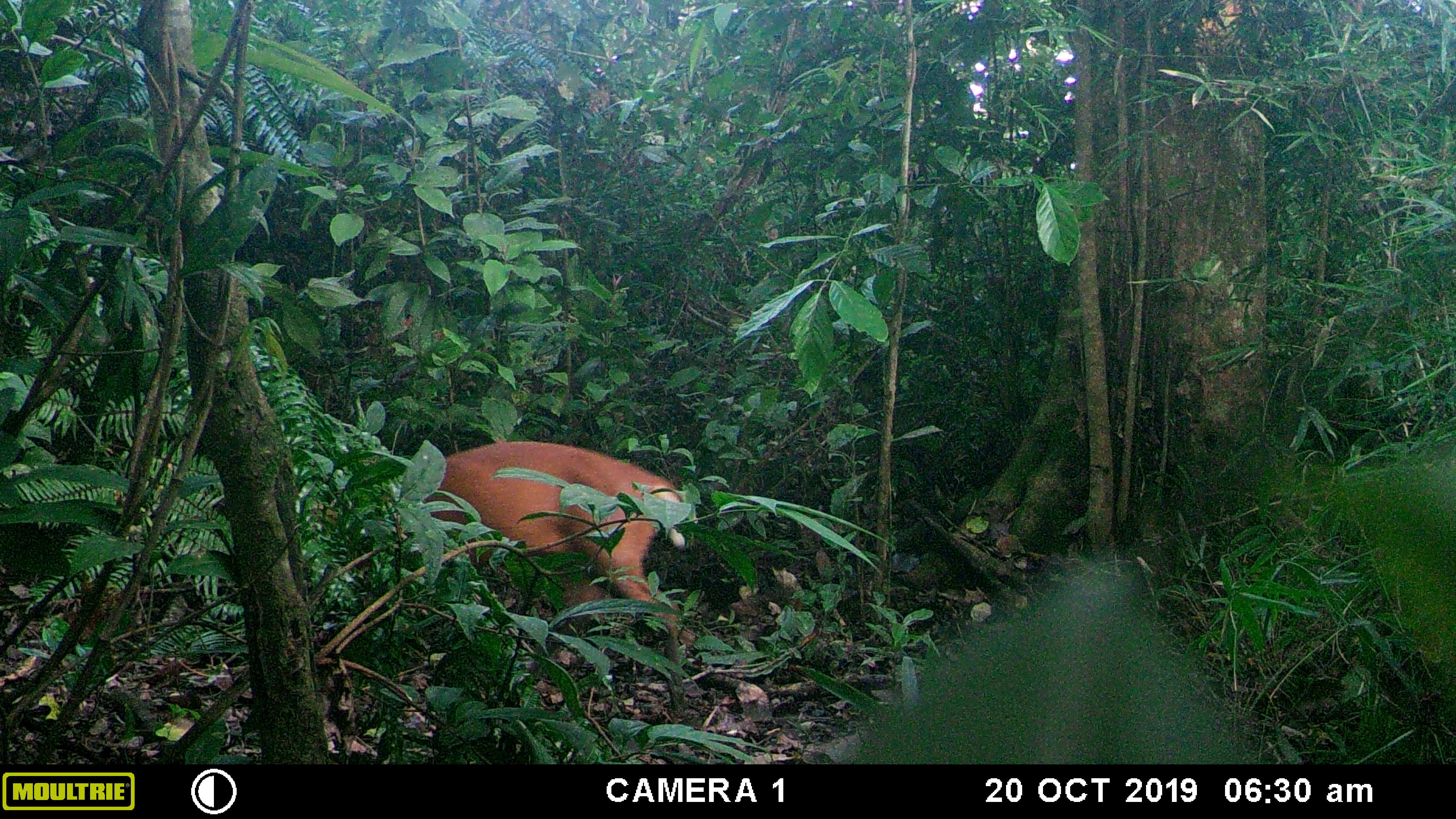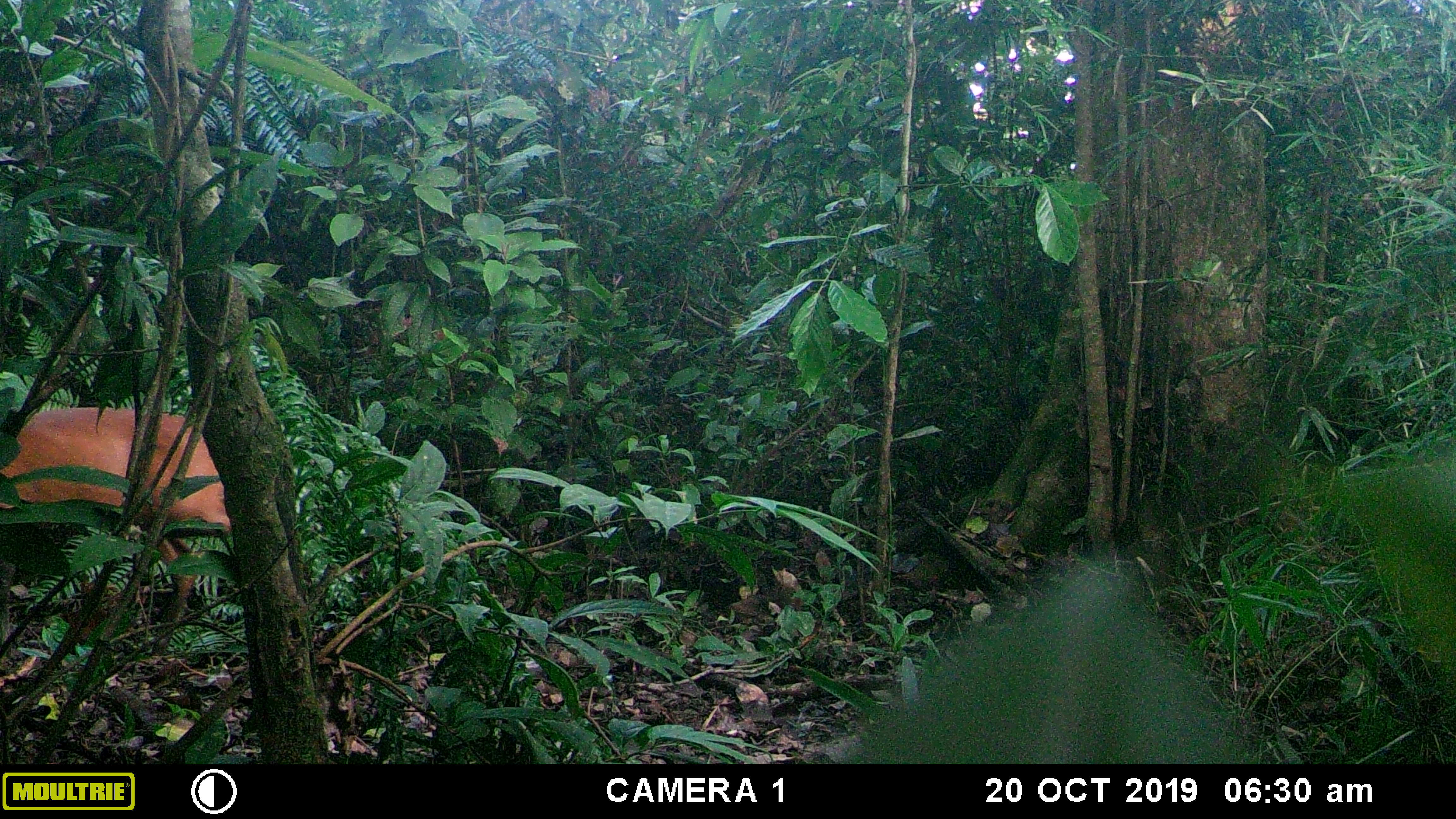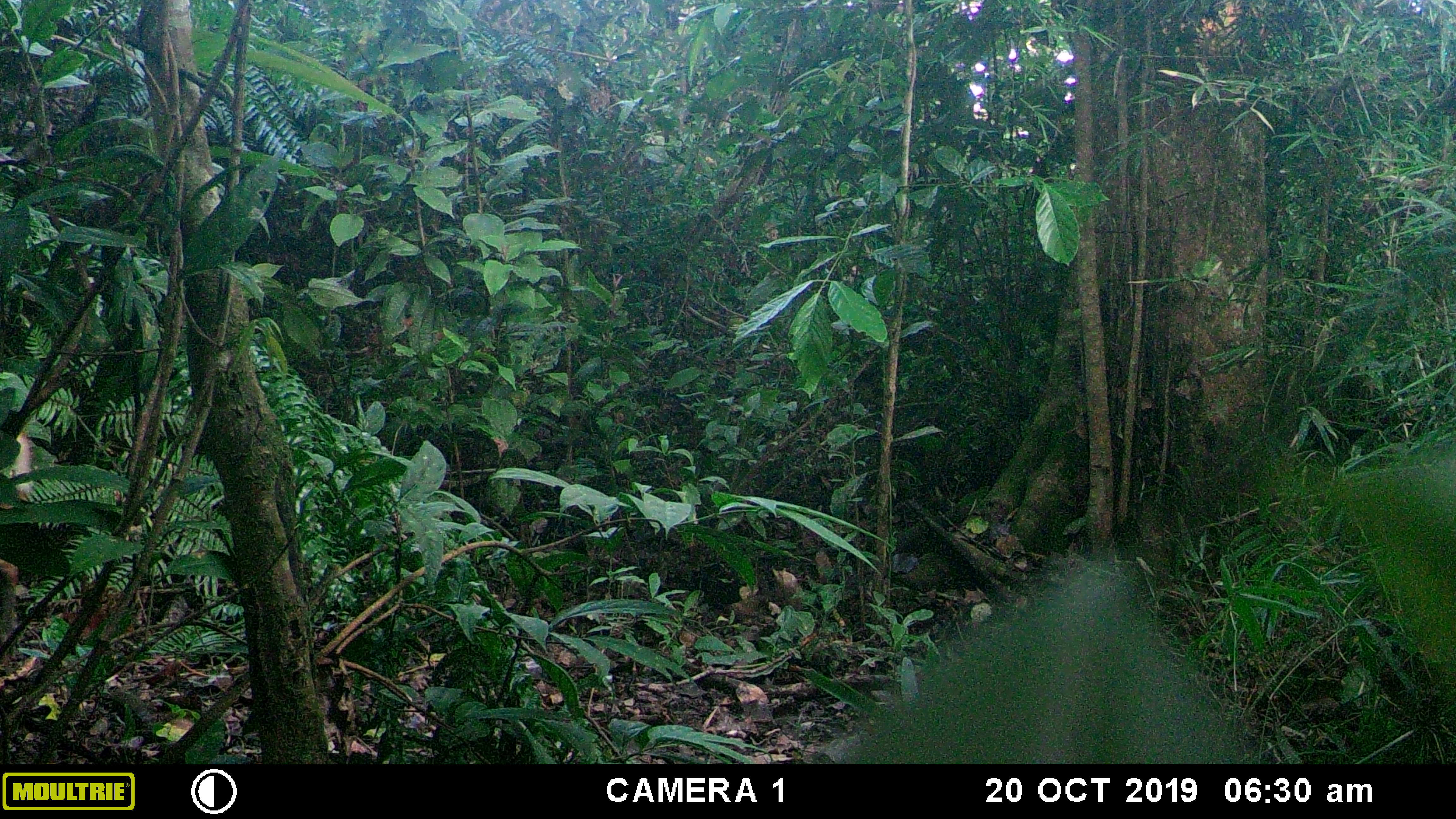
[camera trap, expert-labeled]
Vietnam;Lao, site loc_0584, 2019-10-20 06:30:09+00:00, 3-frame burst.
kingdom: Animalia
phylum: Chordata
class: Mammalia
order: Artiodactyla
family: Cervidae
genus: Muntiacus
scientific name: Muntiacus muntjak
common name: red muntjac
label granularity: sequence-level